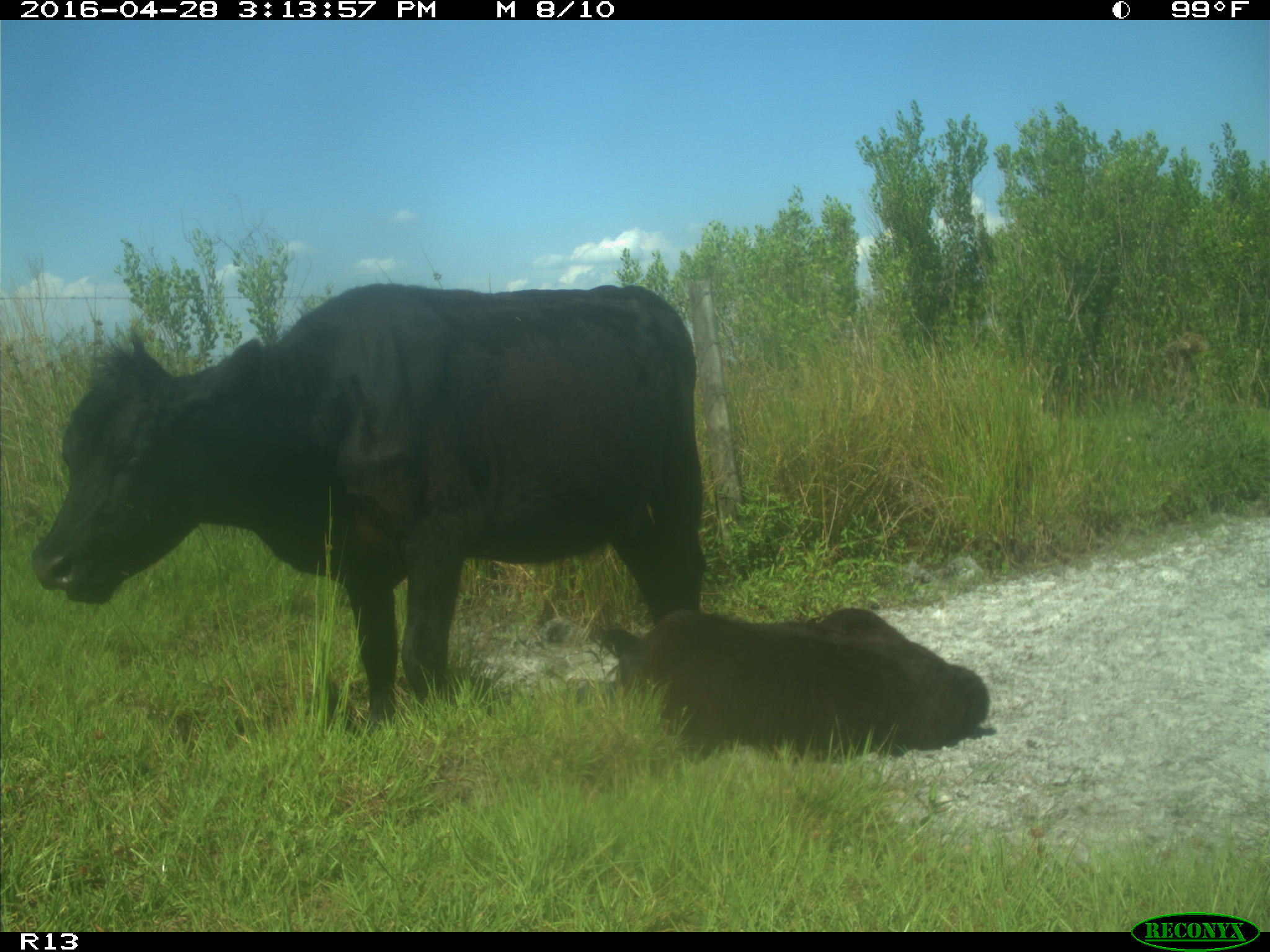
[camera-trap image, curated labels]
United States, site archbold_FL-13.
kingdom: Animalia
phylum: Chordata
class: Mammalia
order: Artiodactyla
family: Bovidae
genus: Bos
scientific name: Bos taurus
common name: domestic cow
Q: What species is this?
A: Bos taurus (domestic cow).